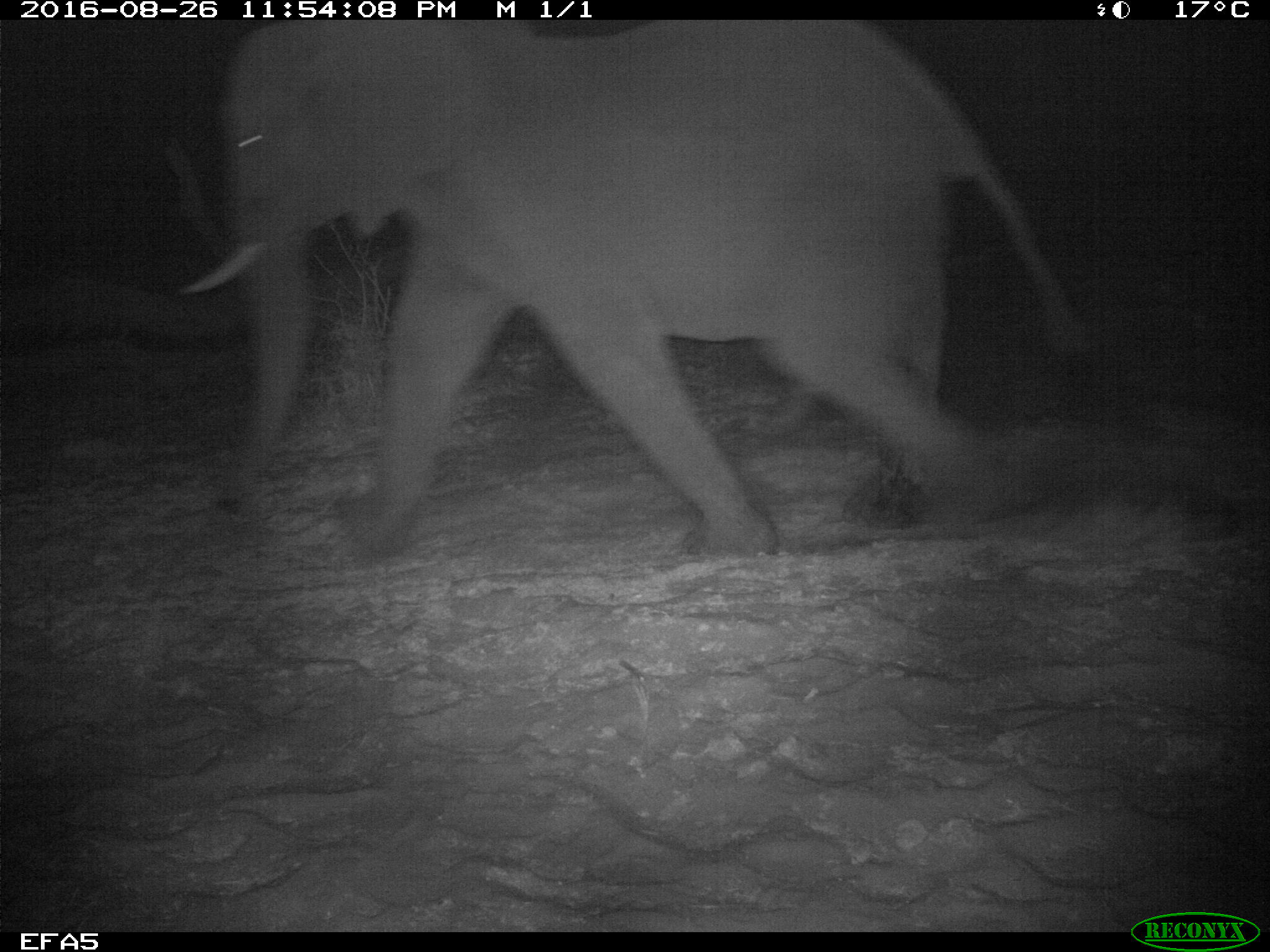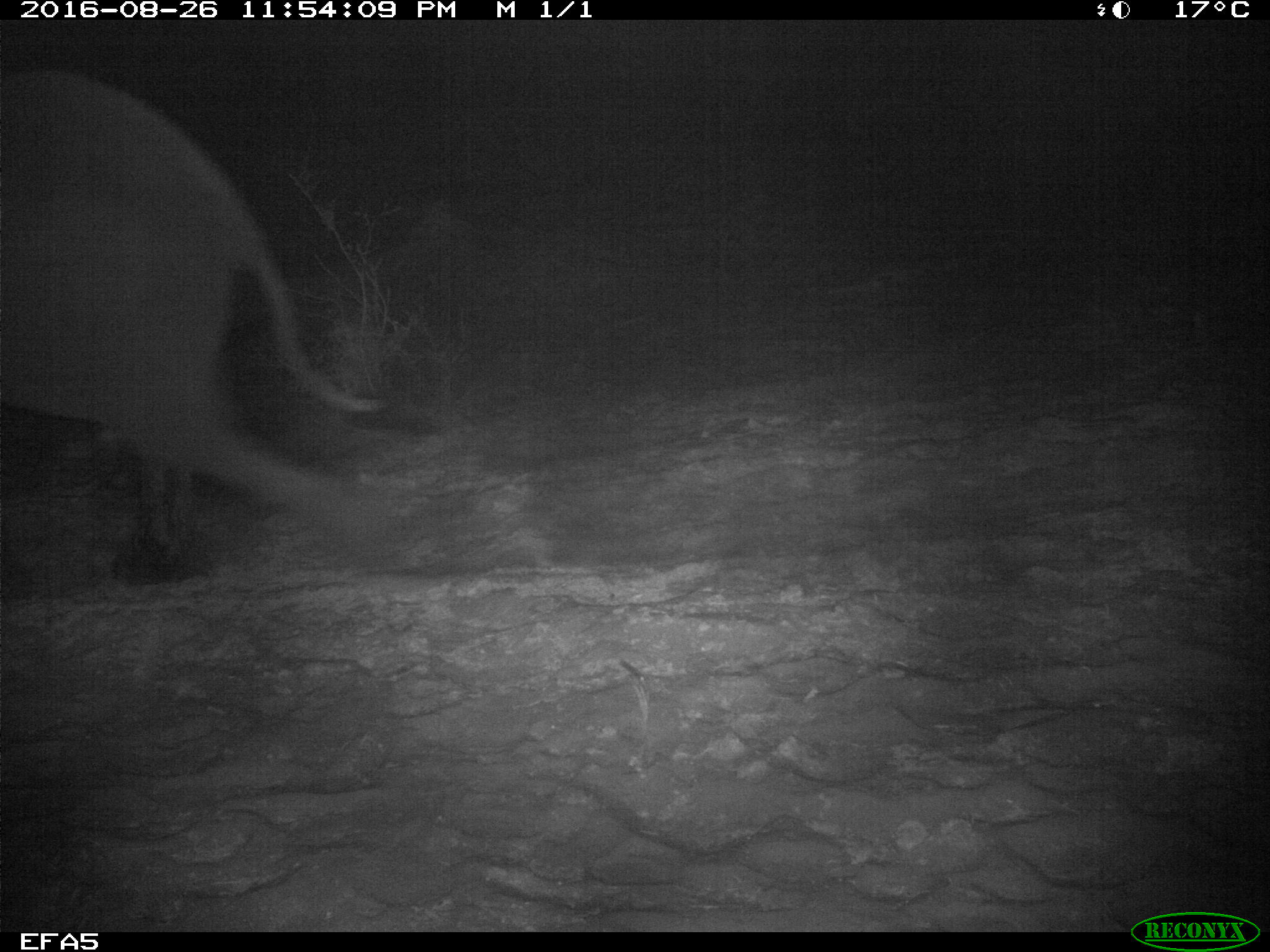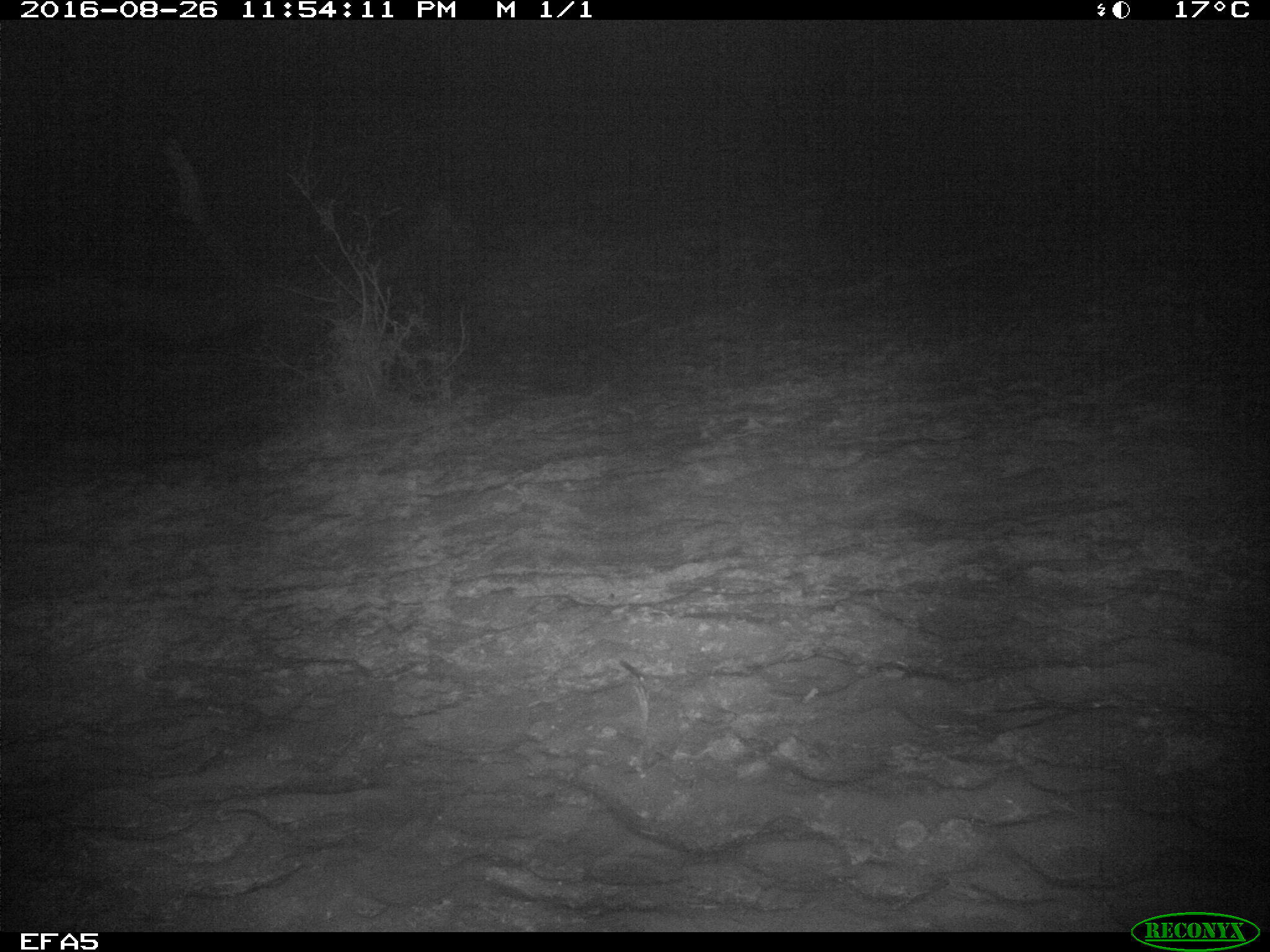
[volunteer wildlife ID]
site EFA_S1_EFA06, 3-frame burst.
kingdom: Animalia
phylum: Chordata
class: Mammalia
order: Proboscidea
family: Elephantidae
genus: Loxodonta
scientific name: Loxodonta africana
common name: african bush elephant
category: elephant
Elephant (african bush elephant) (Loxodonta africana), count 1. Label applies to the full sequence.